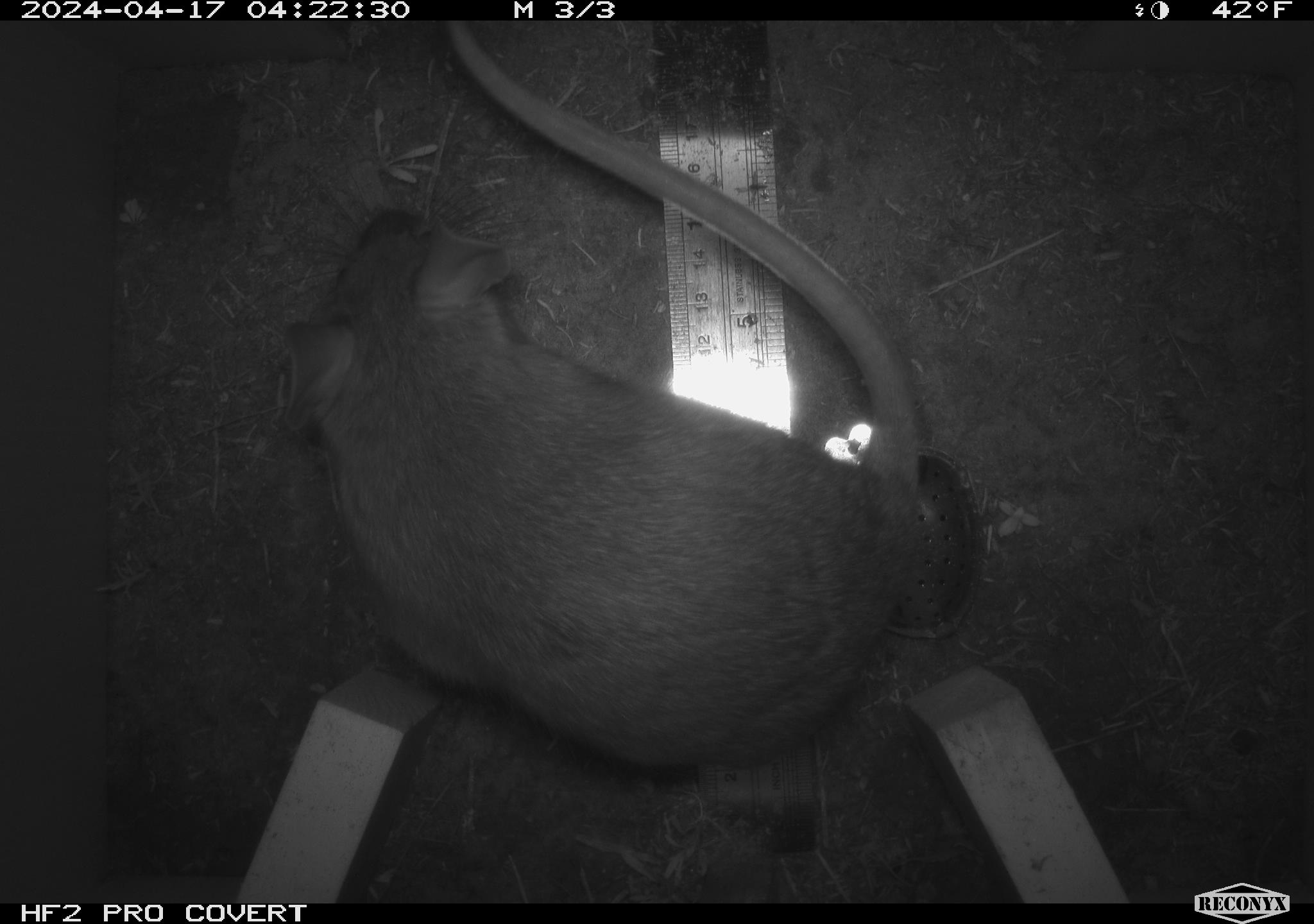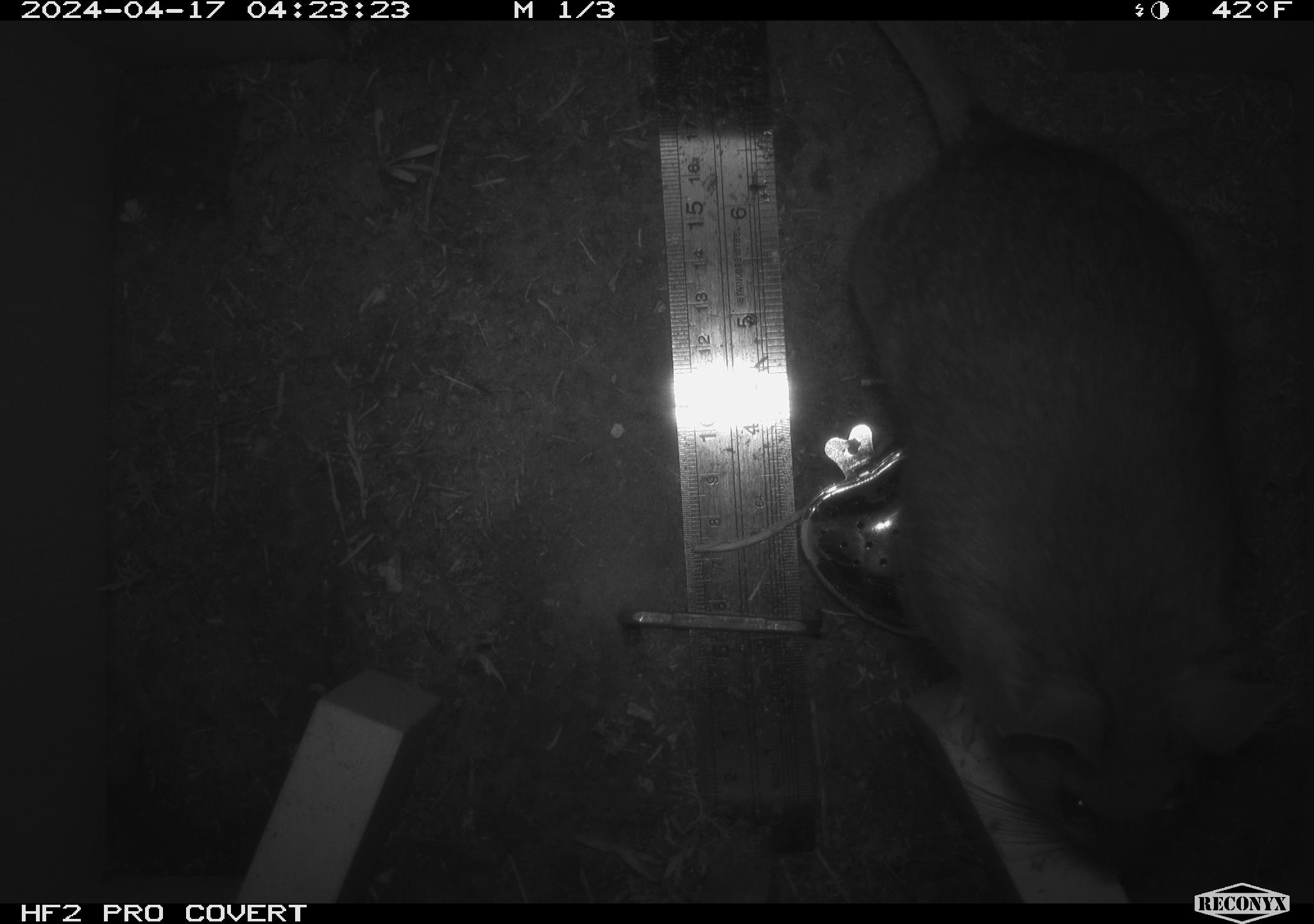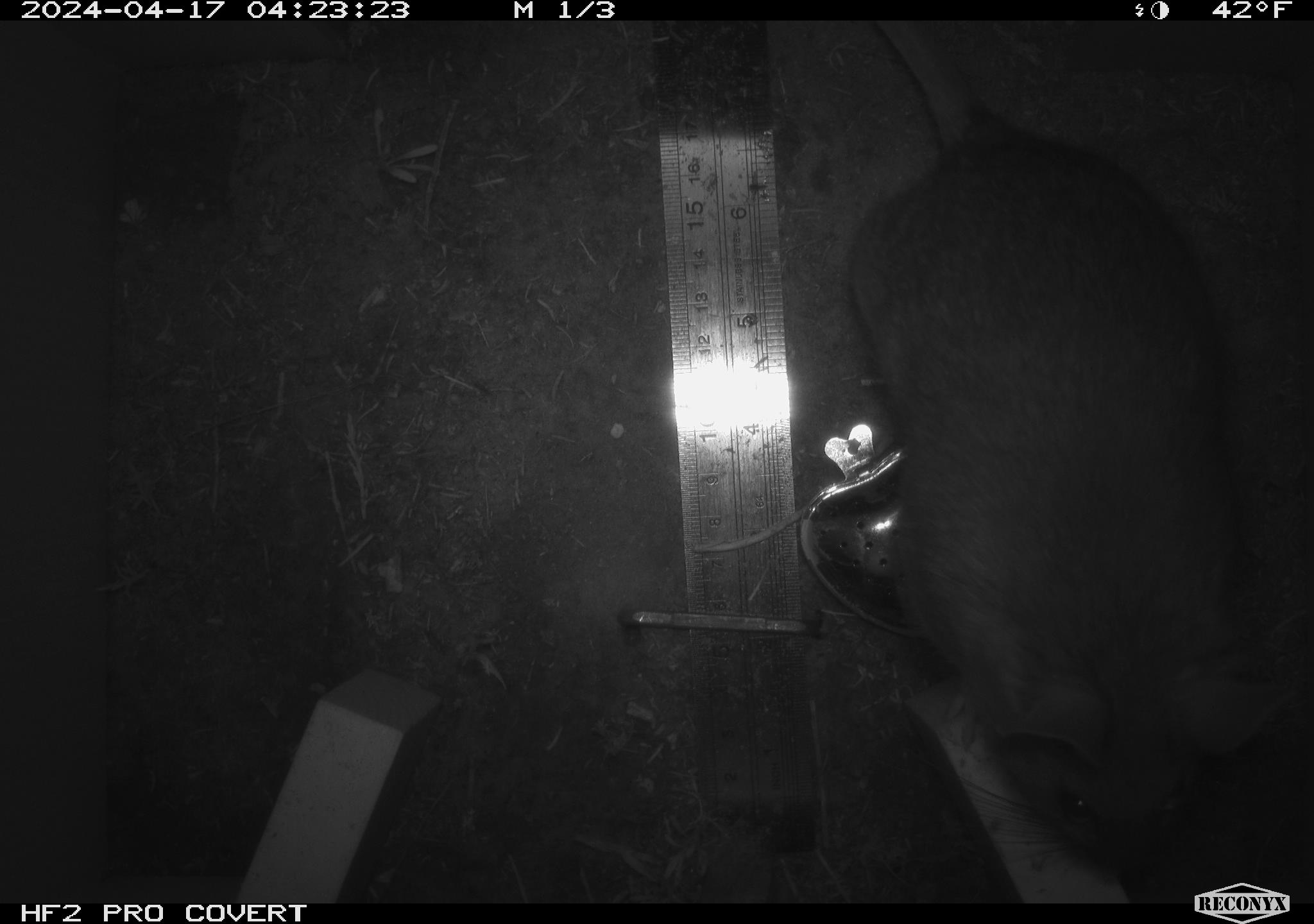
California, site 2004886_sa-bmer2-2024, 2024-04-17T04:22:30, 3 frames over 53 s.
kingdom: Animalia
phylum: Chordata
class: Mammalia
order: Rodentia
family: Muridae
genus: Rattus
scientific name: Rattus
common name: rat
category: rattus species